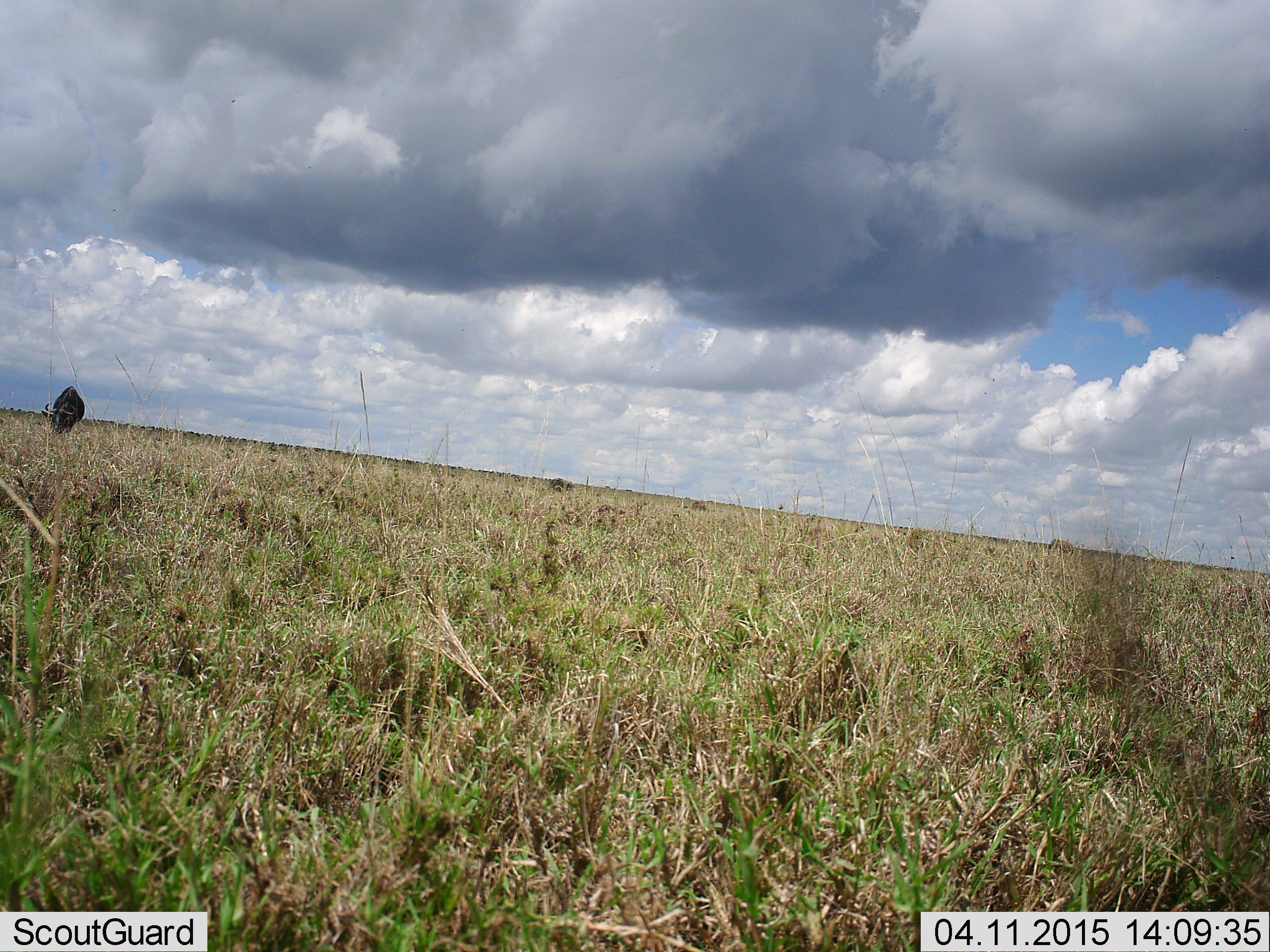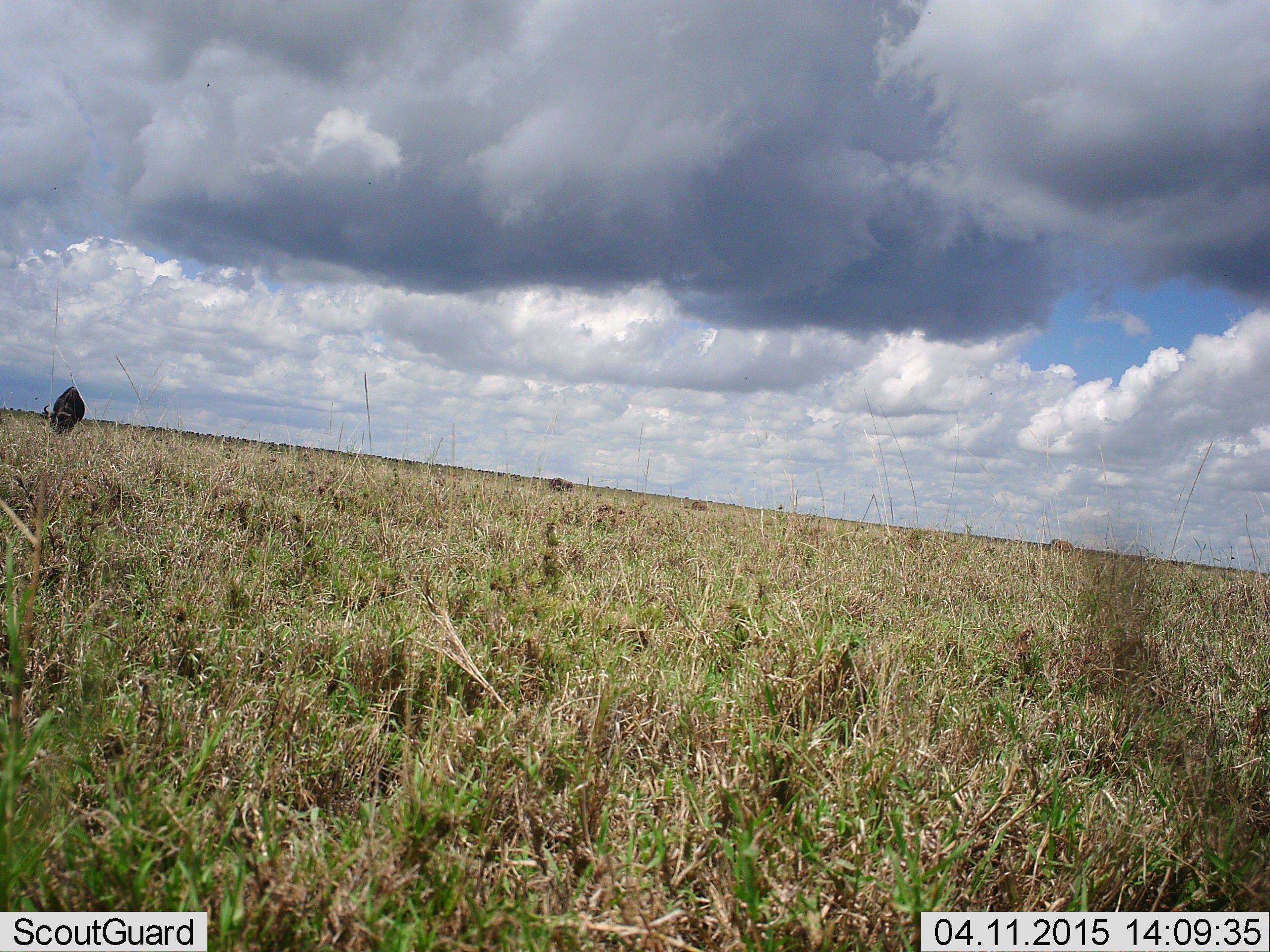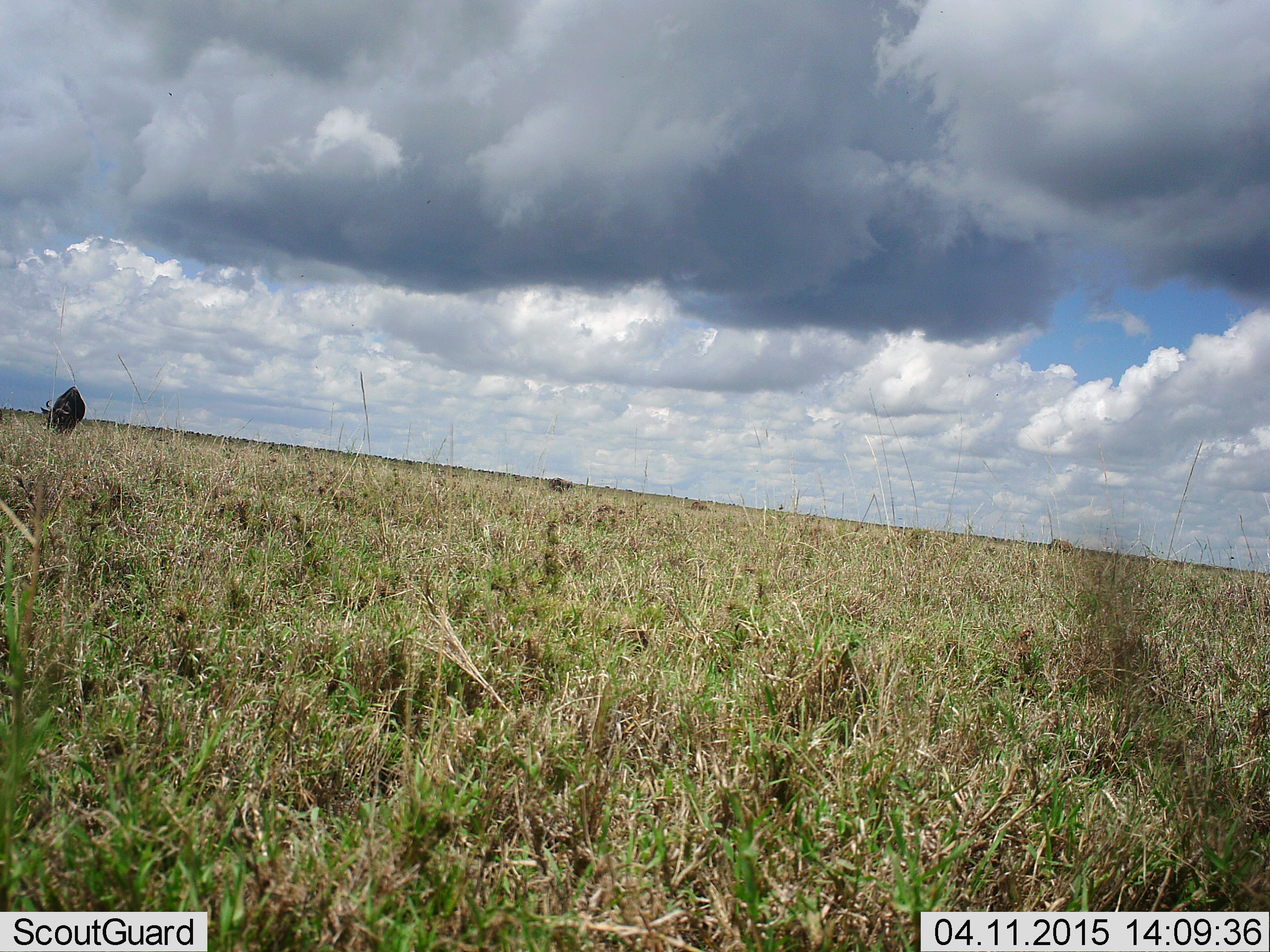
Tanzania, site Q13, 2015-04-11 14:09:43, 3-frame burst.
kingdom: Animalia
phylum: Chordata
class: Mammalia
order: Artiodactyla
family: Bovidae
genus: Connochaetes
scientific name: Connochaetes taurinus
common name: blue wildebeest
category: wildebeest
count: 1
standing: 10%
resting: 0%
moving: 0%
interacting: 0%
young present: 0%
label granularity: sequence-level